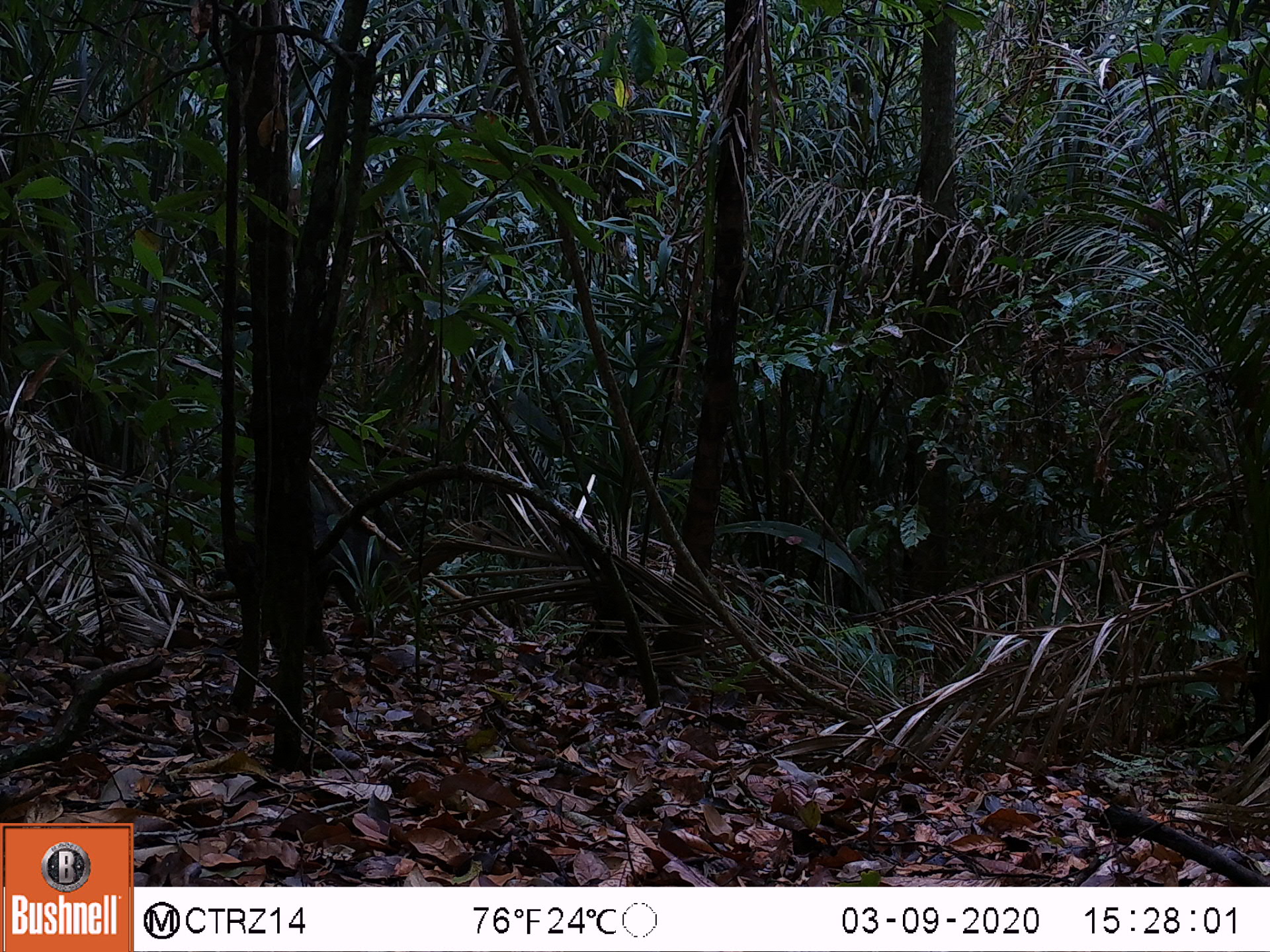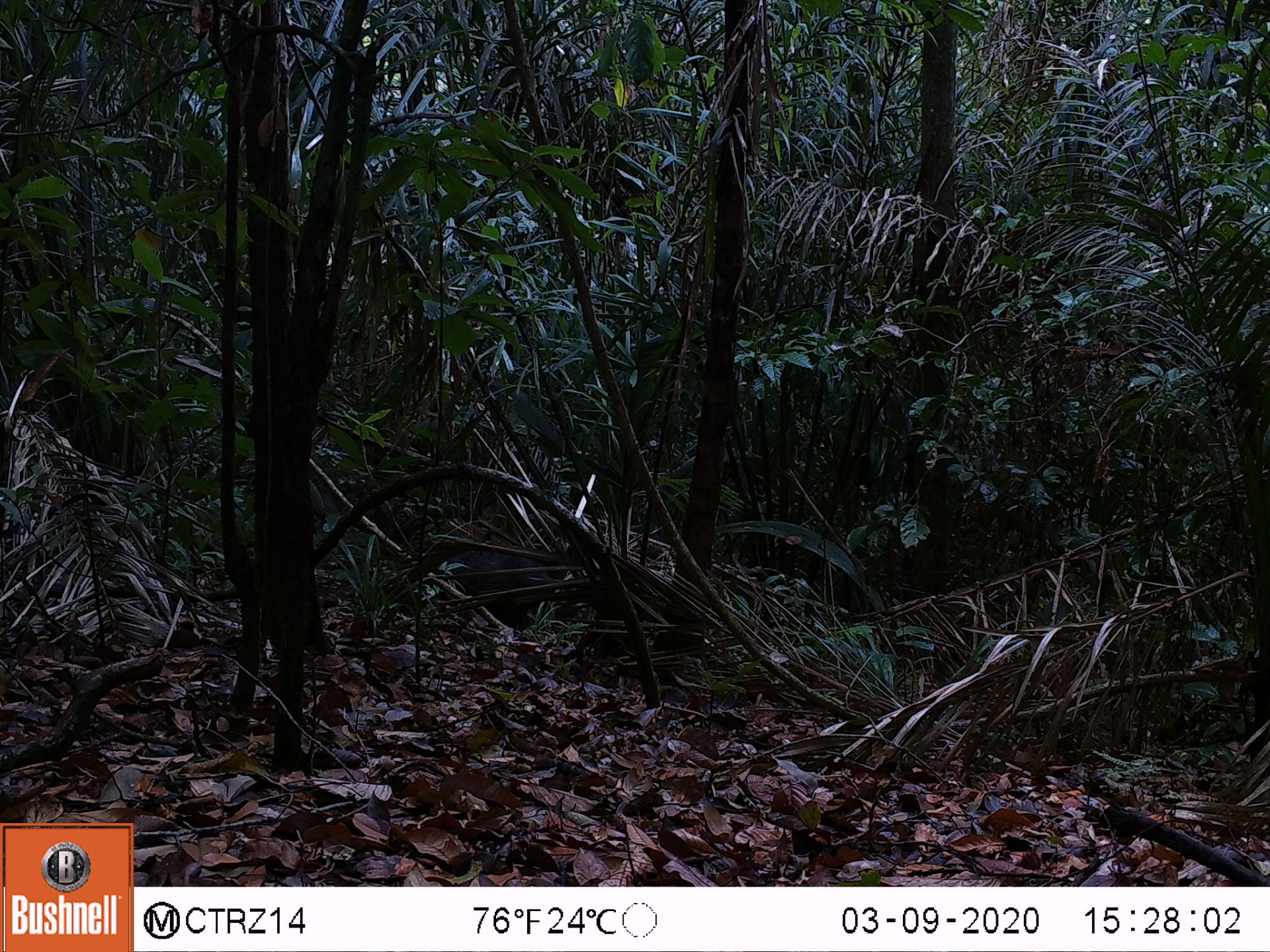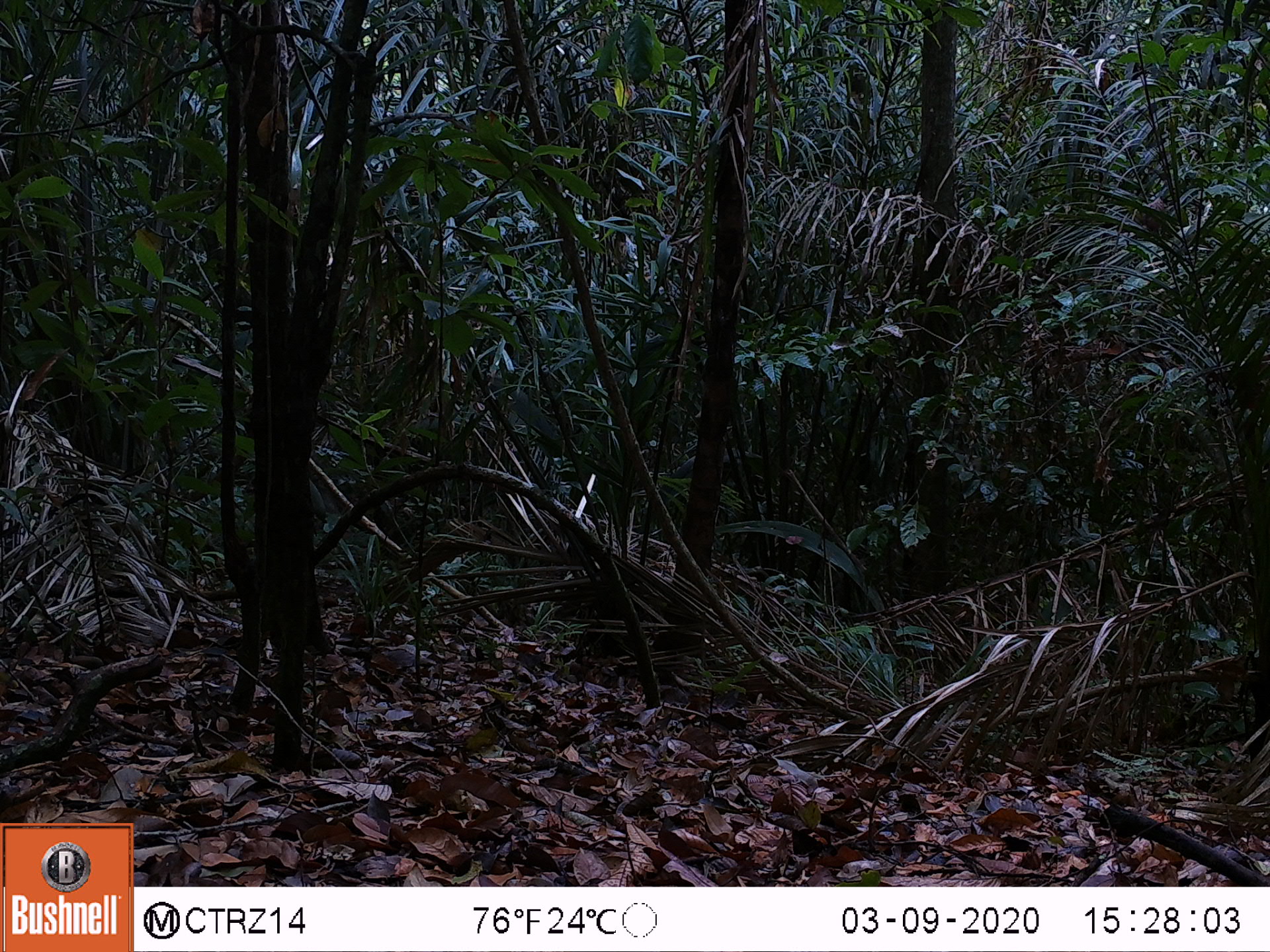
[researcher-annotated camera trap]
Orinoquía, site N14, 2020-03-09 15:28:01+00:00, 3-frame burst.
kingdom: Animalia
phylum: Chordata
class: Mammalia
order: Artiodactyla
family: Tayassuidae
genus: Pecari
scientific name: Pecari tajacu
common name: collared peccary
Collared peccary (Pecari tajacu).